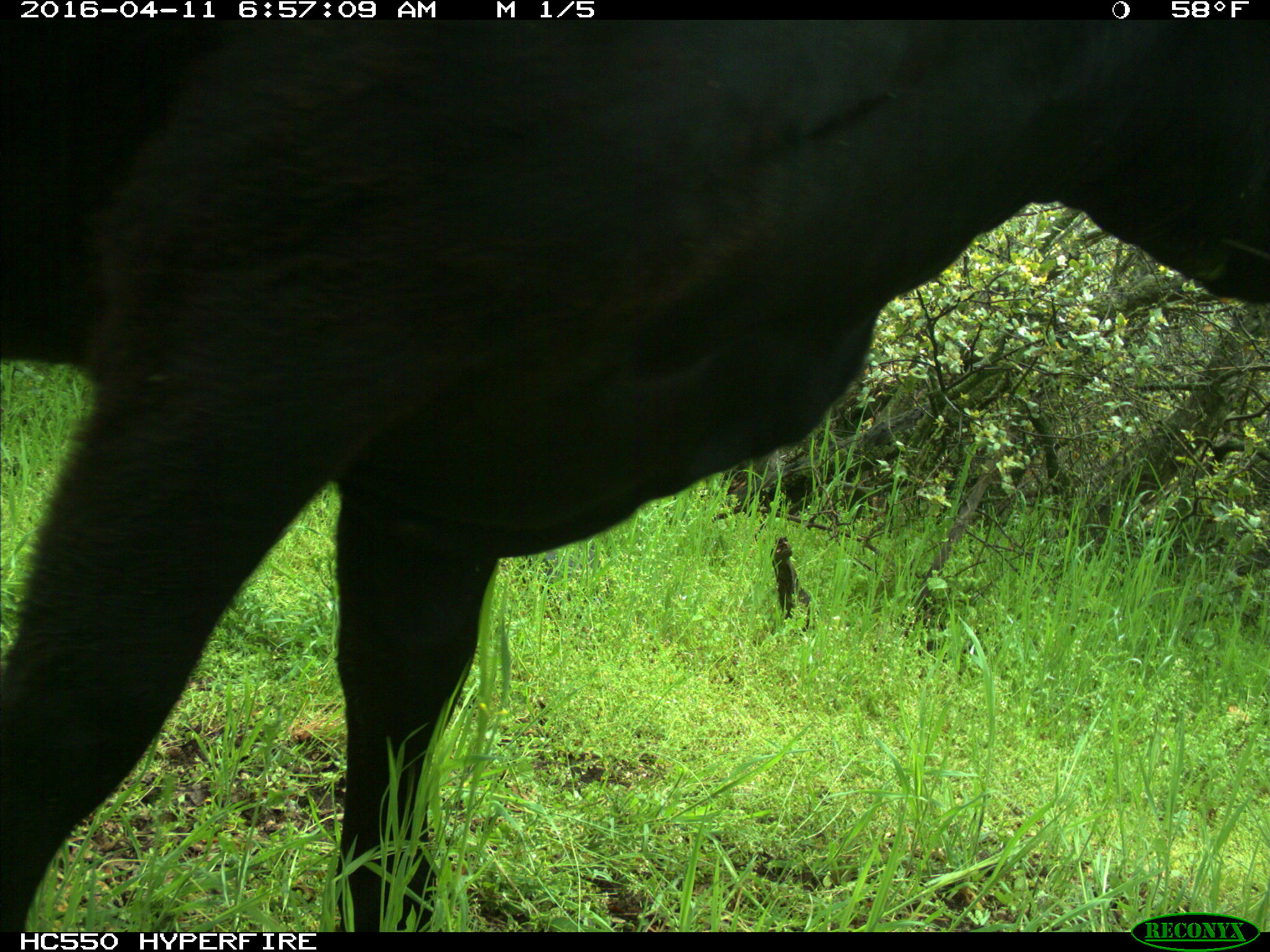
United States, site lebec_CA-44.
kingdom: Animalia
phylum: Chordata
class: Mammalia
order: Artiodactyla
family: Bovidae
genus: Bos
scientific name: Bos taurus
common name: domestic cow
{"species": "Bos taurus (domestic cow)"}